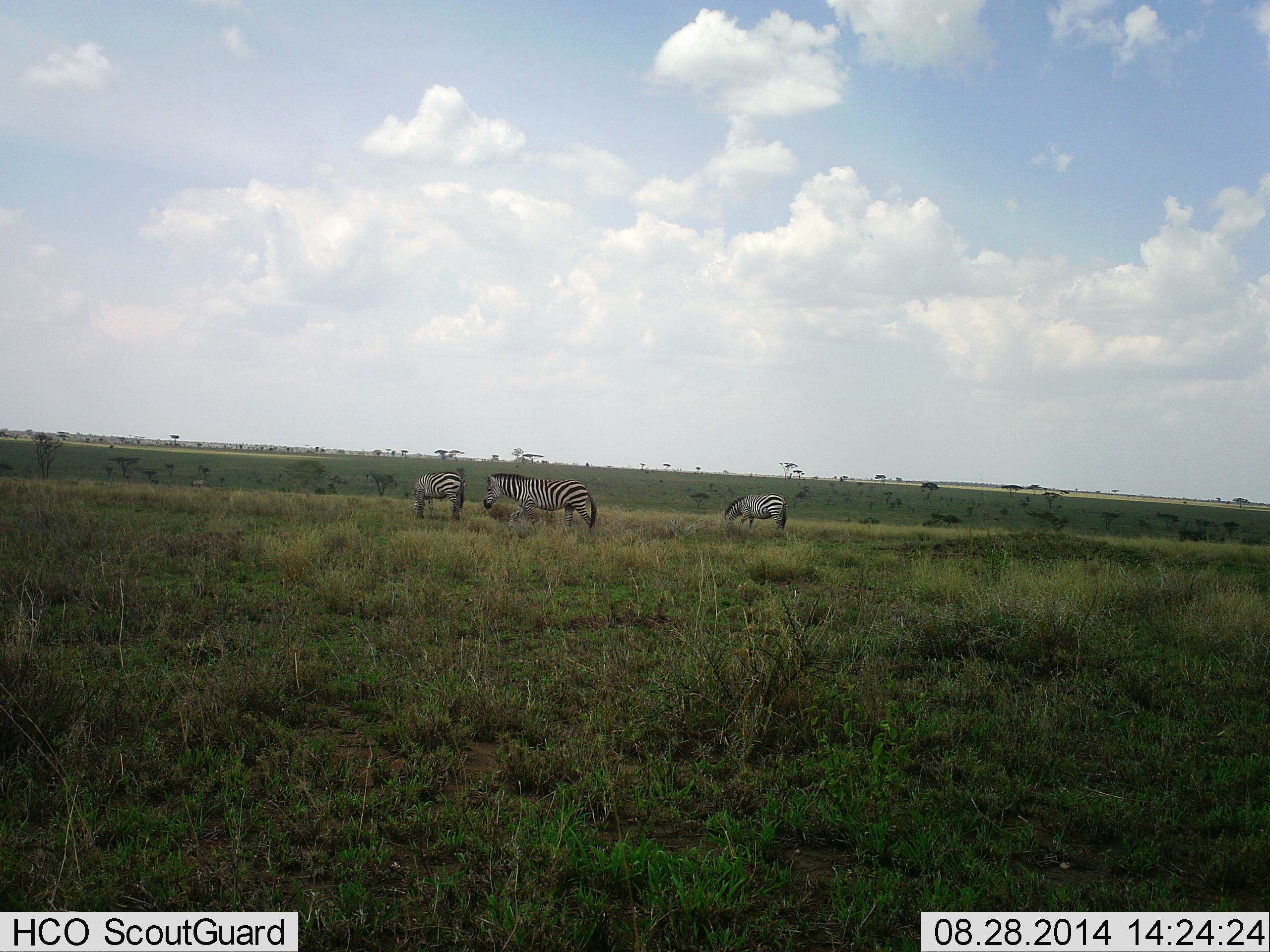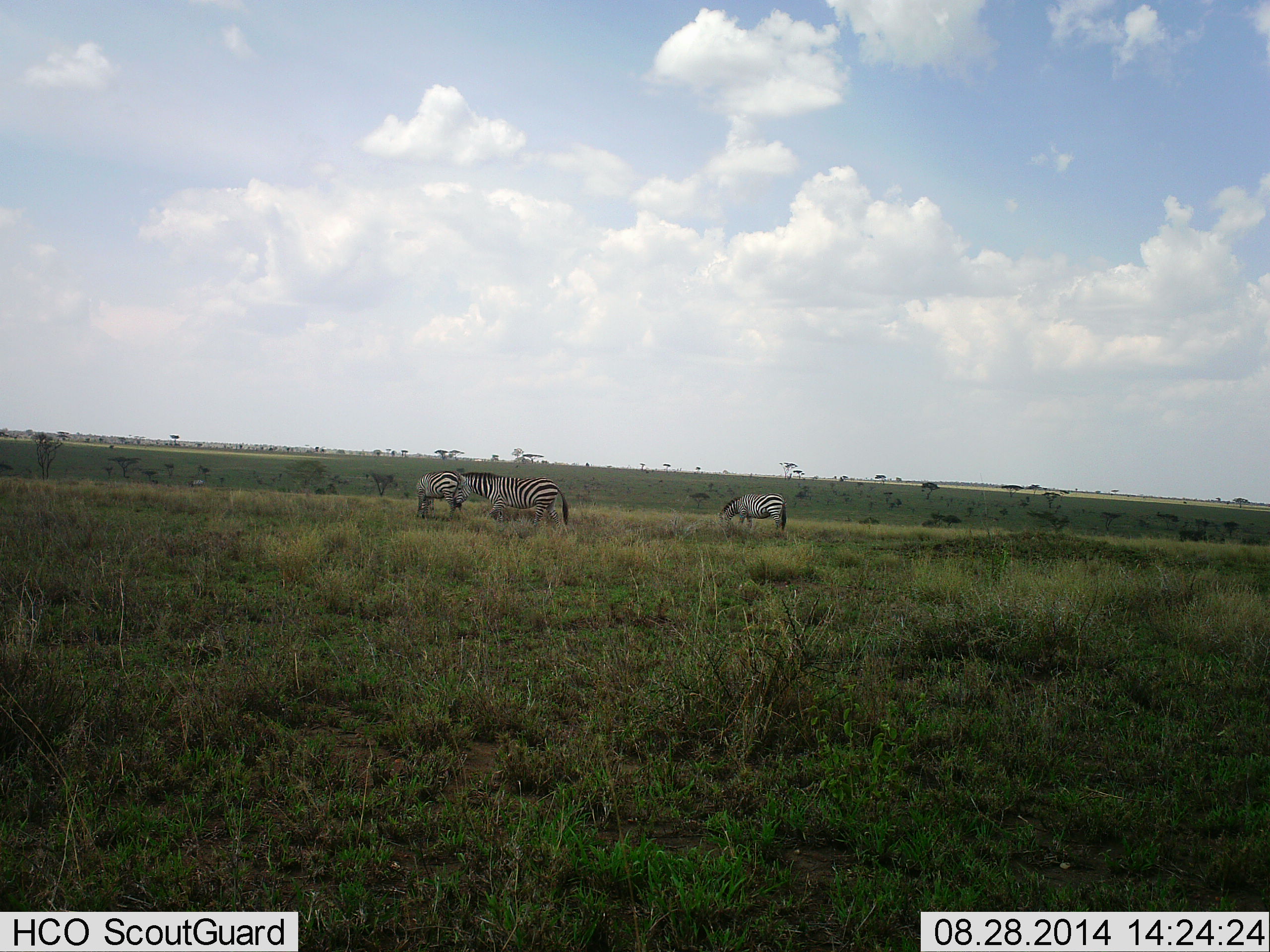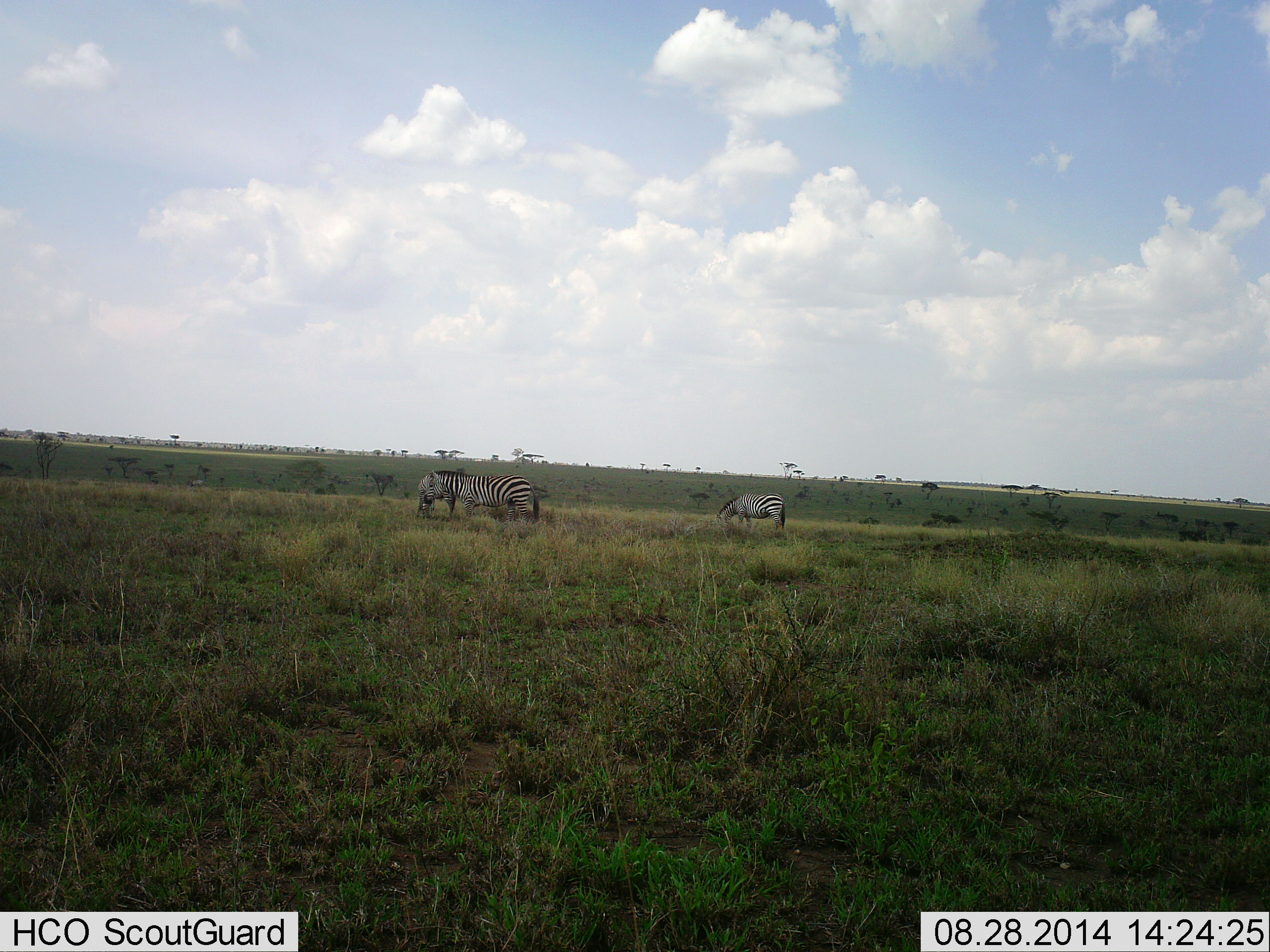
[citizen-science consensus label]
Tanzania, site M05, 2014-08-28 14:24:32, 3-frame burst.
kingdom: Animalia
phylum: Chordata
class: Mammalia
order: Perissodactyla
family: Equidae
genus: Equus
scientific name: Equus quagga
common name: plains zebra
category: zebra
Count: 3.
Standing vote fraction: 20%.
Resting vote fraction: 0%.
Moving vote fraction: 60%.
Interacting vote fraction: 0%.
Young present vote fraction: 0%.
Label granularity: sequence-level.